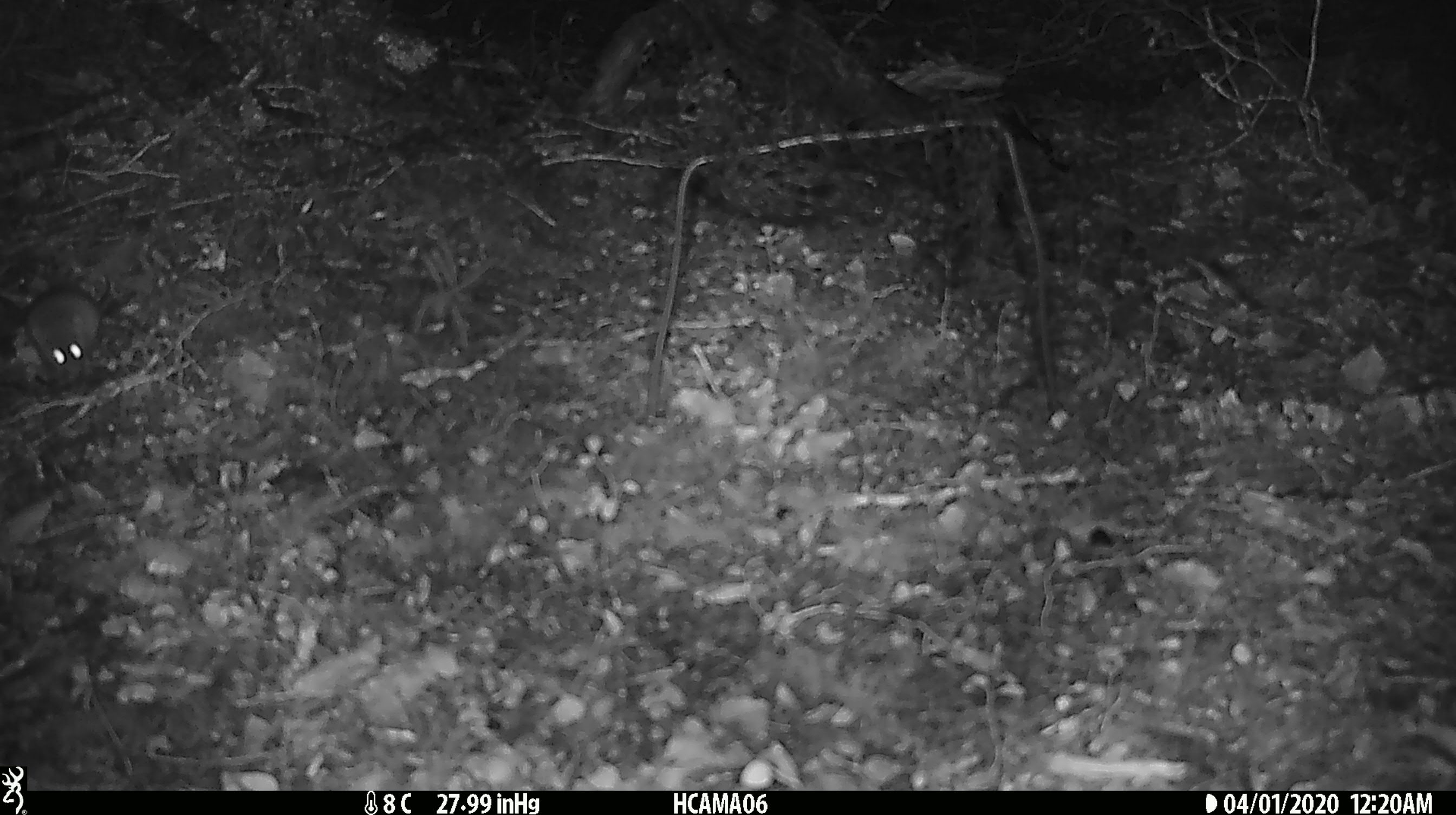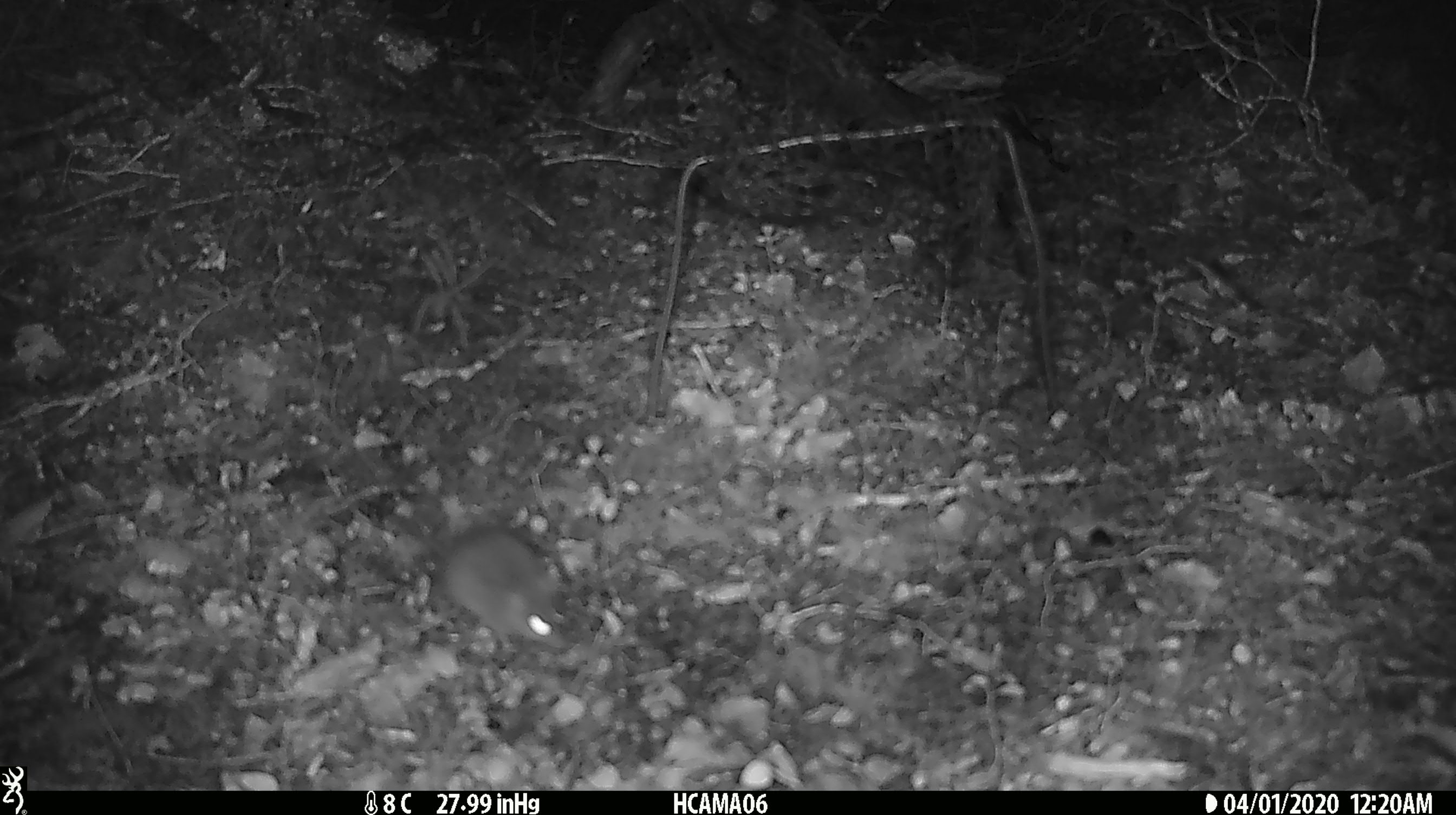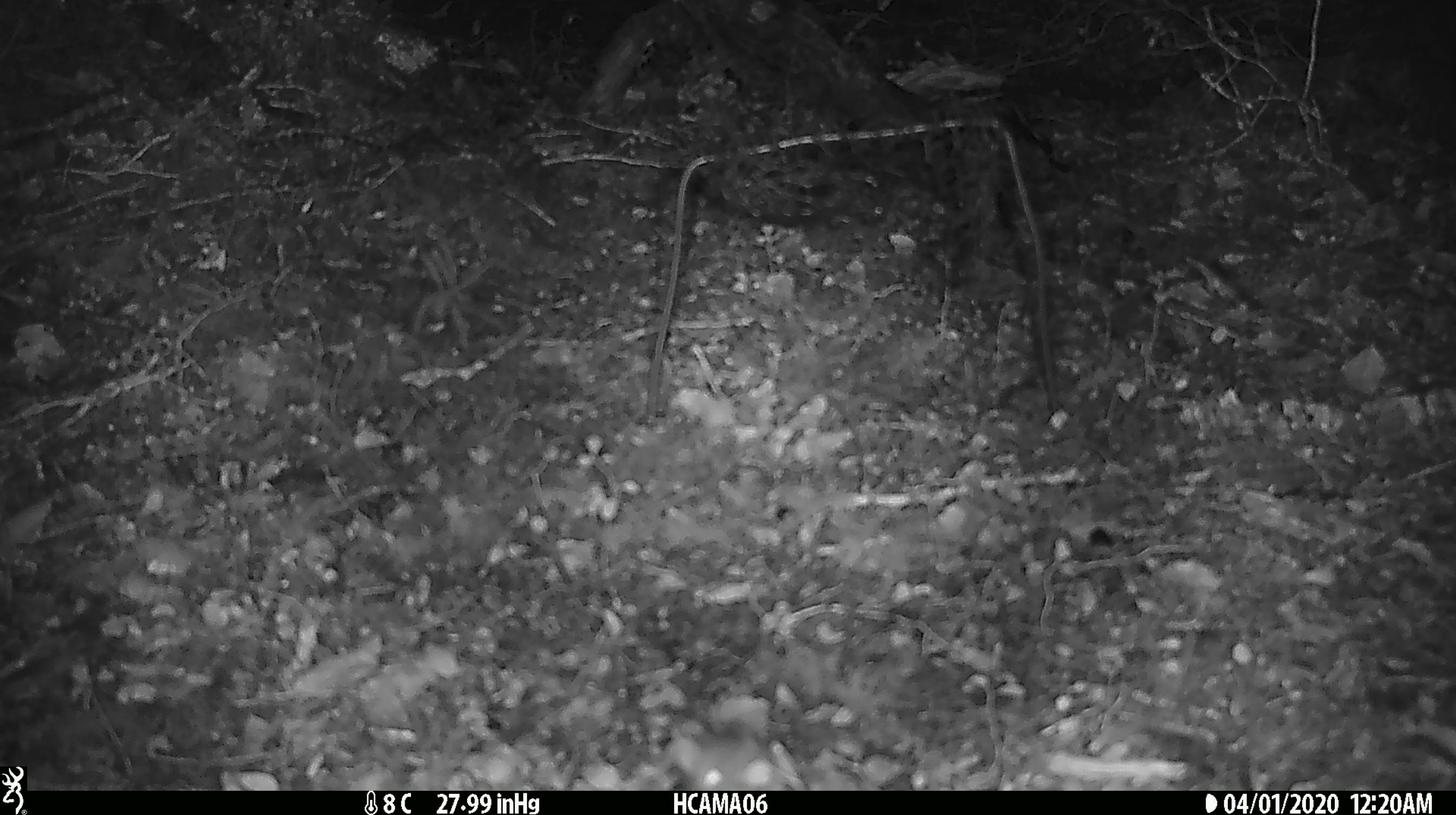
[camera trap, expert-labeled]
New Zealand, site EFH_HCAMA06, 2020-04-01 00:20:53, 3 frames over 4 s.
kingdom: Animalia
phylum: Chordata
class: Mammalia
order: Rodentia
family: Muridae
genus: Mus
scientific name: Mus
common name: mouse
Mouse (Mus).